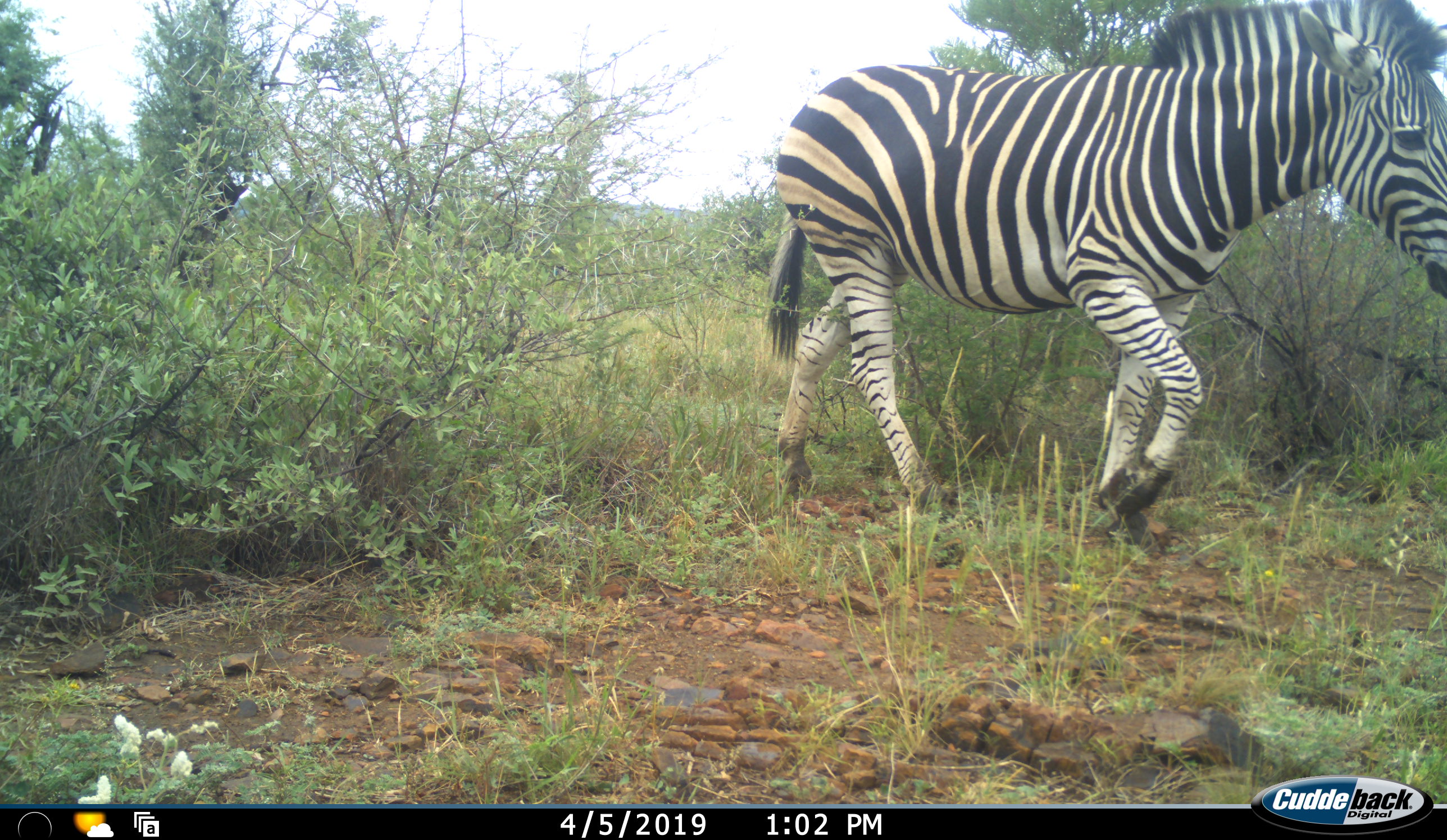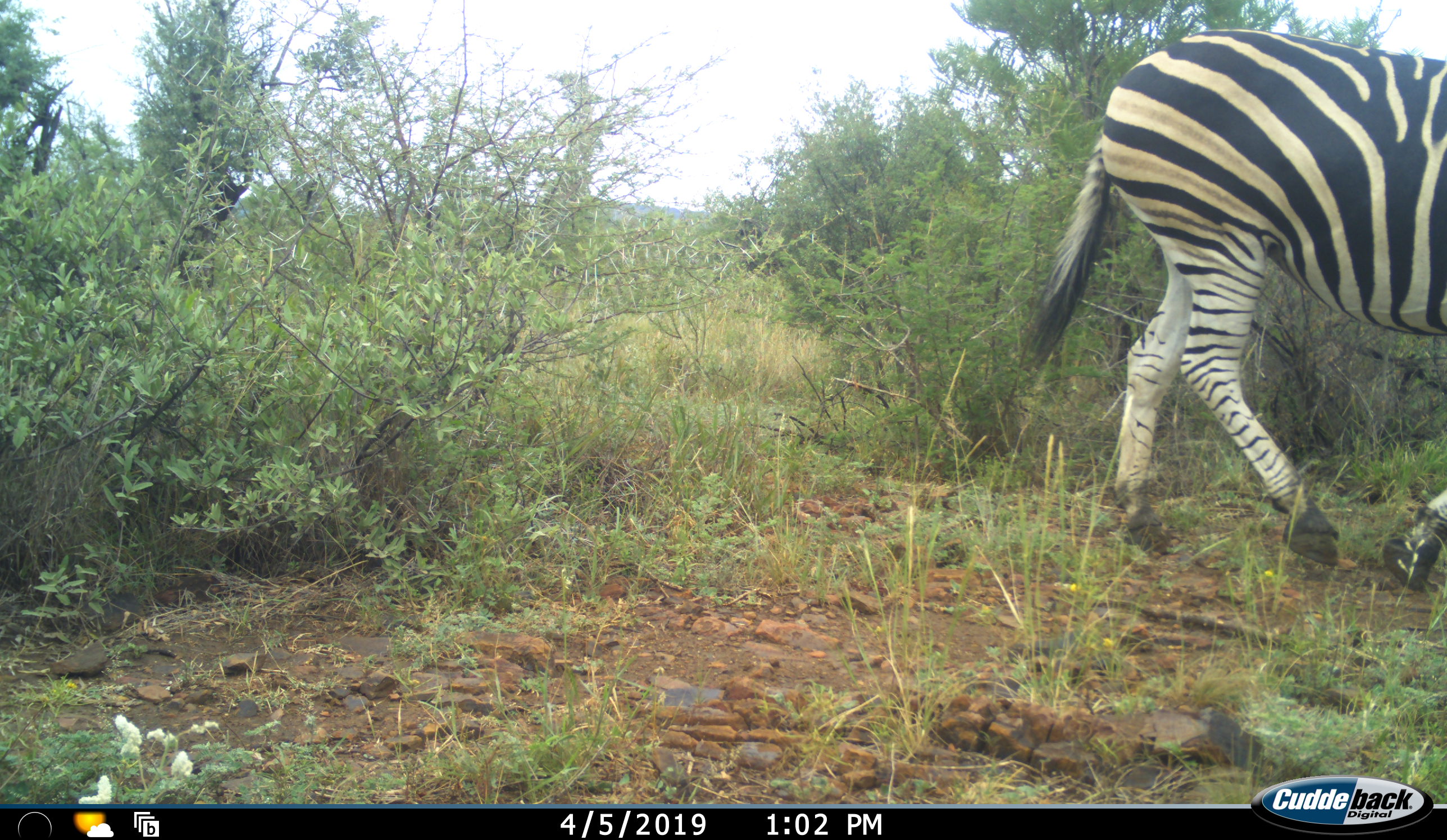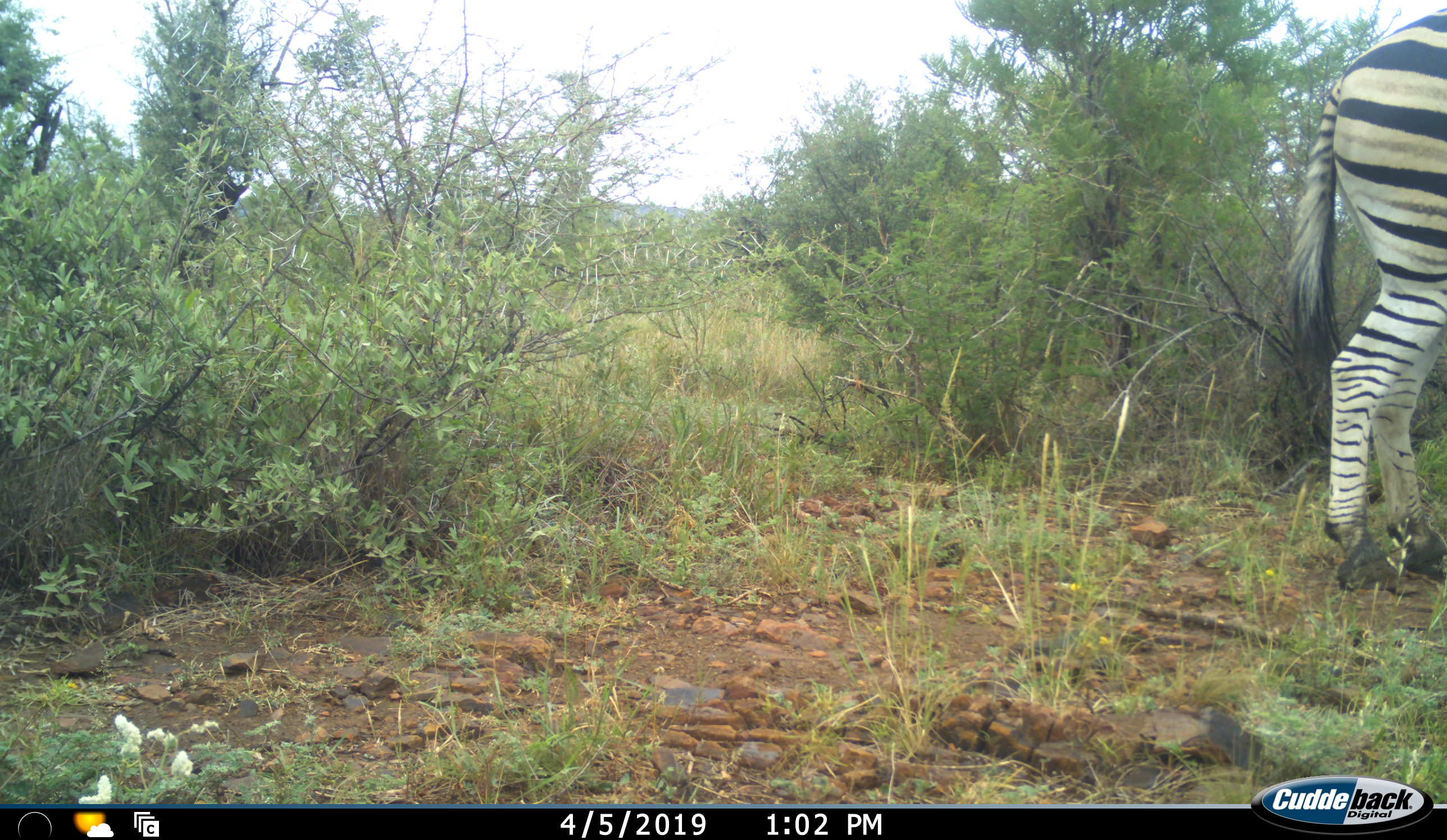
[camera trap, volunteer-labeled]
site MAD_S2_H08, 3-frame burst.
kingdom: Animalia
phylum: Chordata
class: Mammalia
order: Perissodactyla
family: Equidae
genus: Equus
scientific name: Equus quagga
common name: plains zebra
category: zebraplains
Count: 1.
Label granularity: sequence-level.